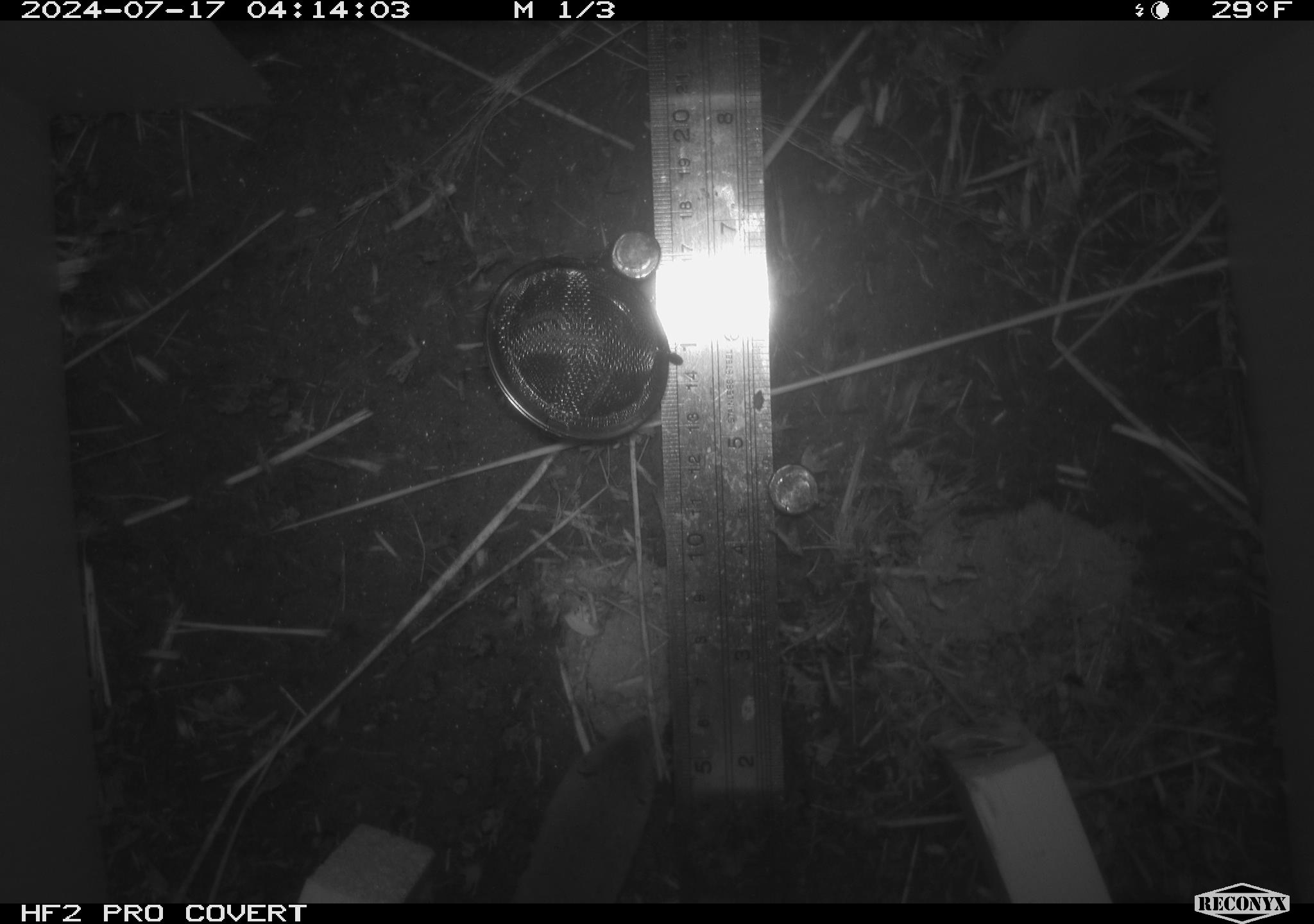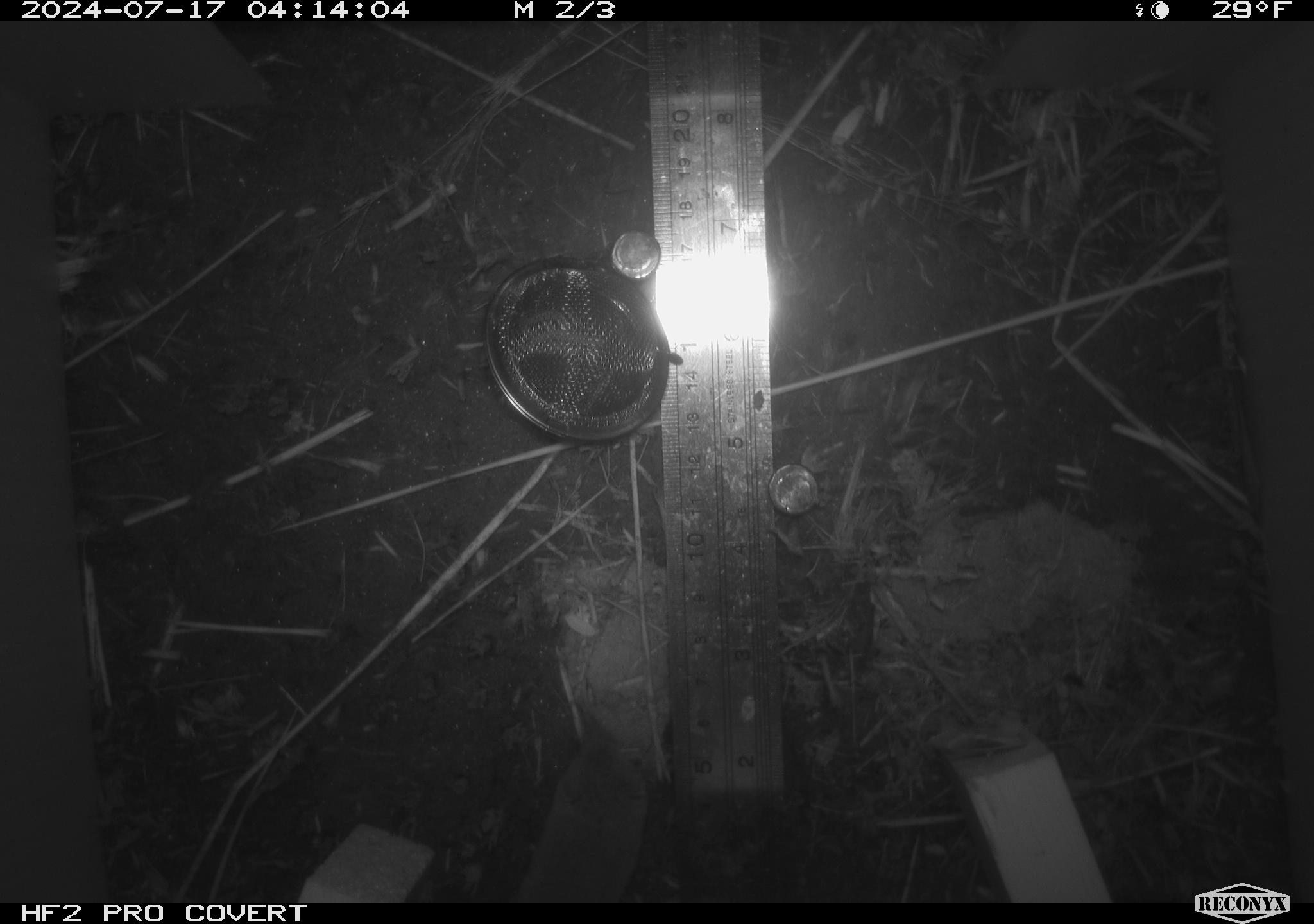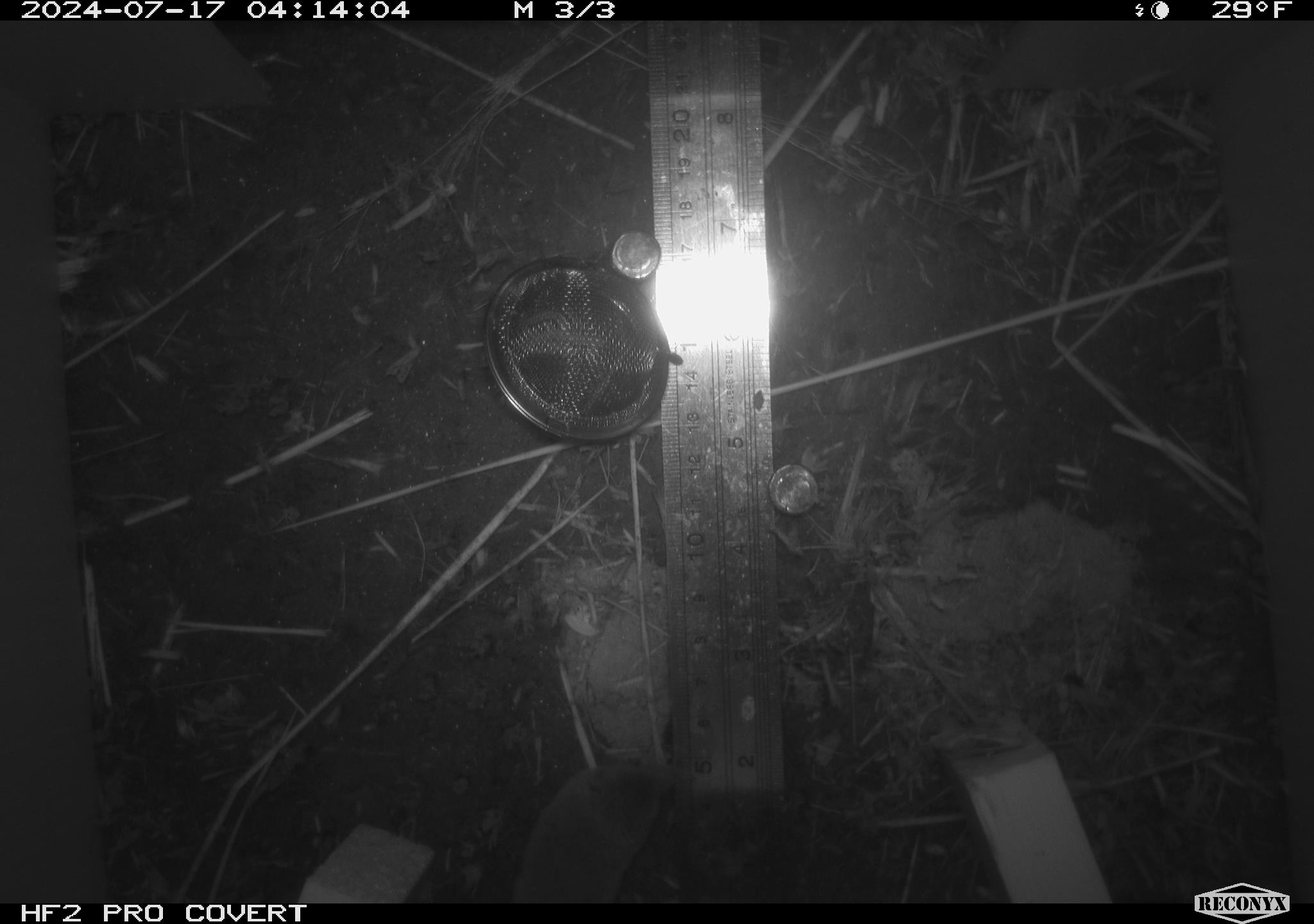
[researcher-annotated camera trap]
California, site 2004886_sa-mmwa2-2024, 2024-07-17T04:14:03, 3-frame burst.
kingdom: Animalia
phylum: Chordata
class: Mammalia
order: Eulipotyphla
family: Soricidae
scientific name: Soricidae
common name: shrews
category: soricidae family